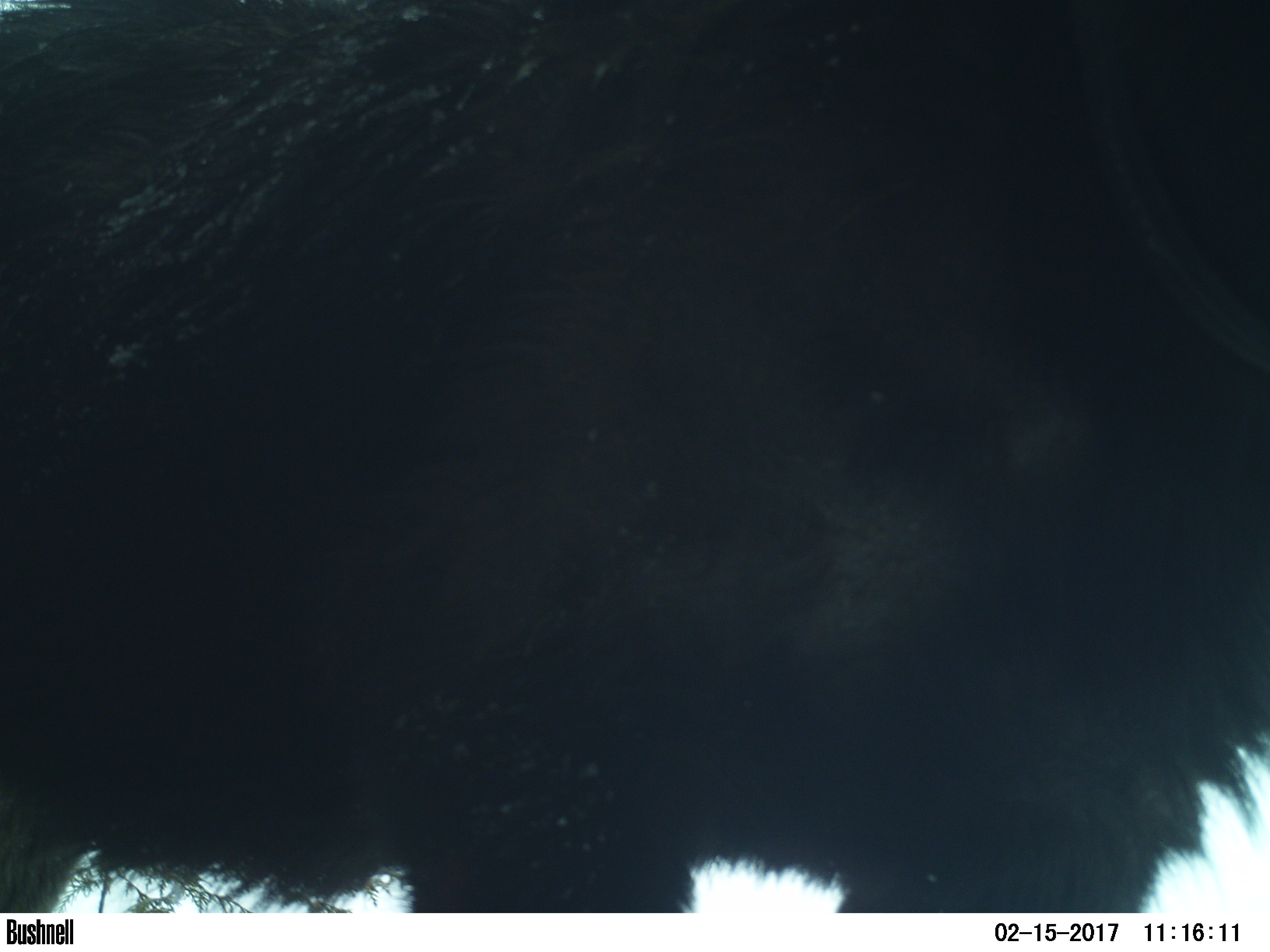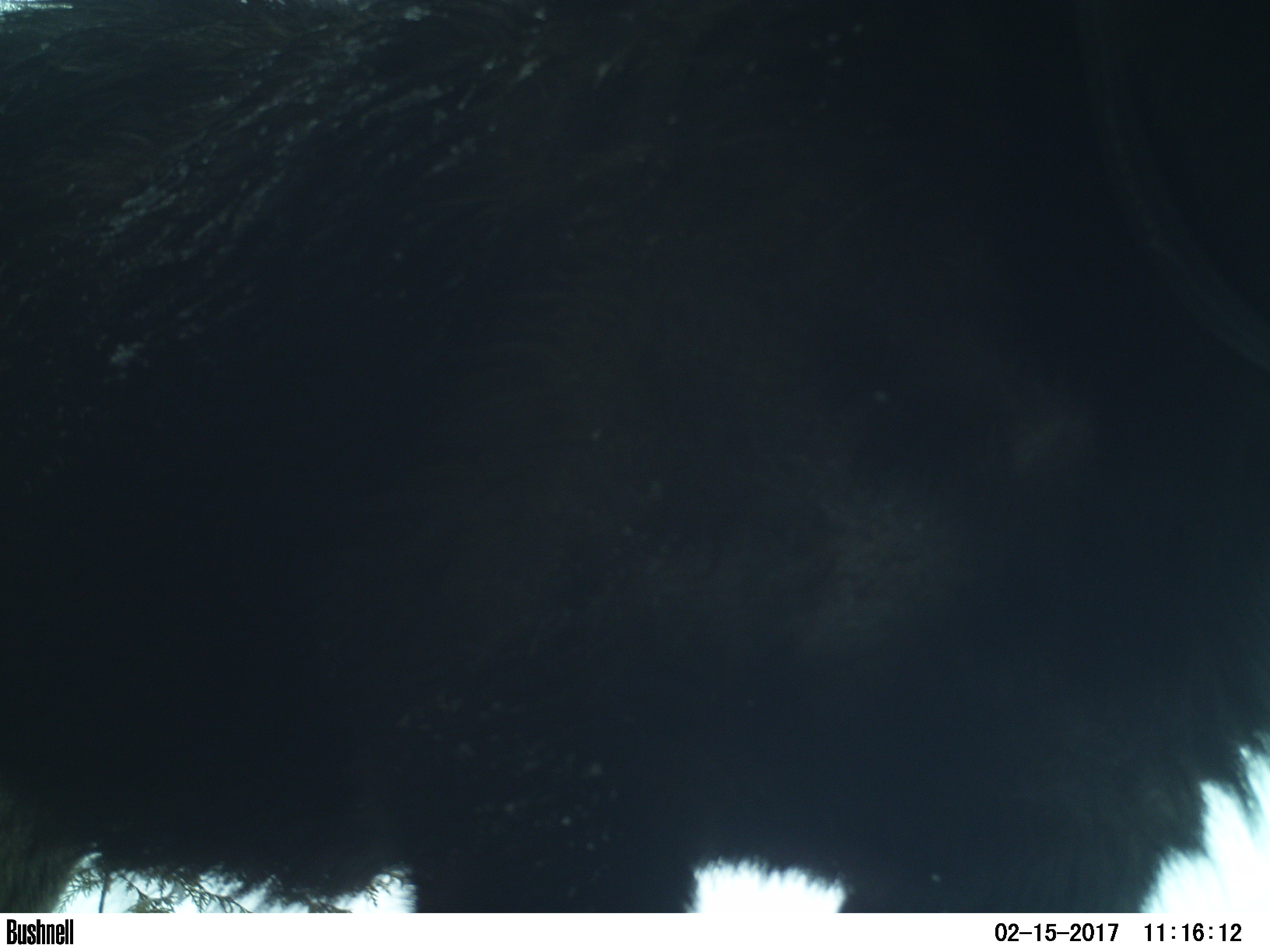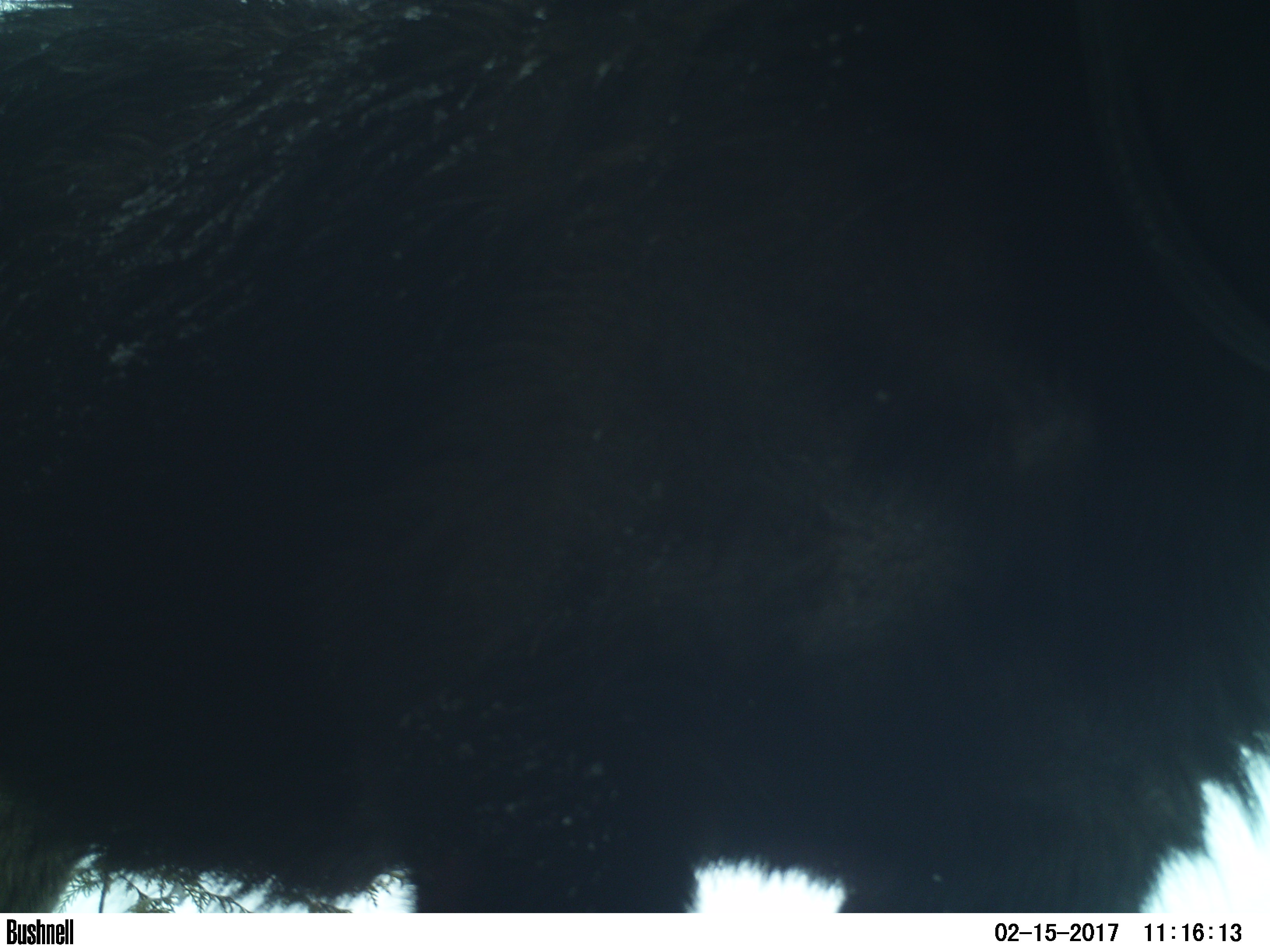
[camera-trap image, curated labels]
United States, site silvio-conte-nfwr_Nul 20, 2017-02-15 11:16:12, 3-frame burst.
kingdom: Animalia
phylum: Chordata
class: Mammalia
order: Artiodactyla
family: Cervidae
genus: Alces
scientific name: Alces alces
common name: moose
Moose (Alces alces).